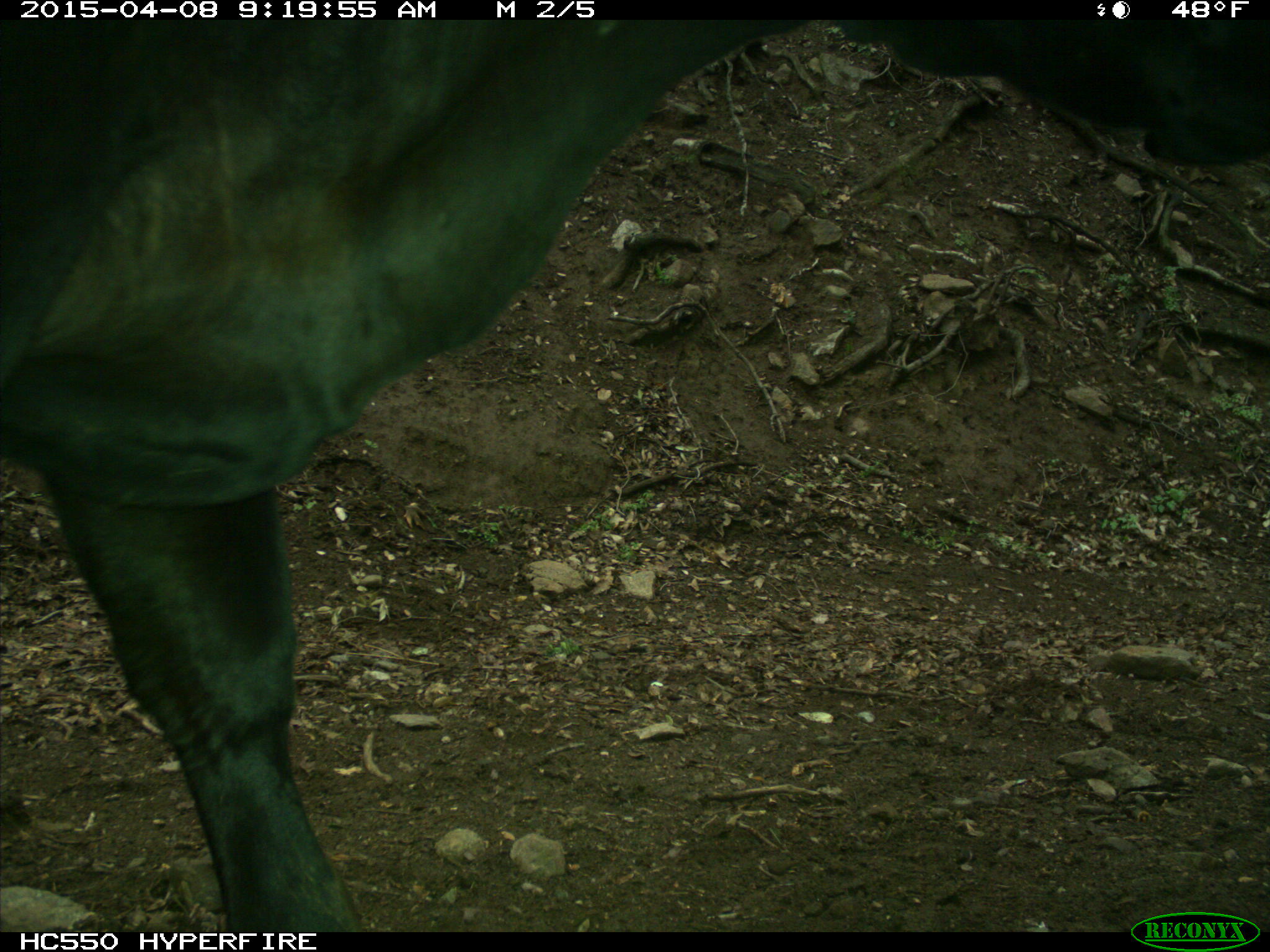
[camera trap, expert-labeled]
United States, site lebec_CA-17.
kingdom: Animalia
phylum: Chordata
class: Mammalia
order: Artiodactyla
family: Bovidae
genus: Bos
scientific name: Bos taurus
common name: domestic cow